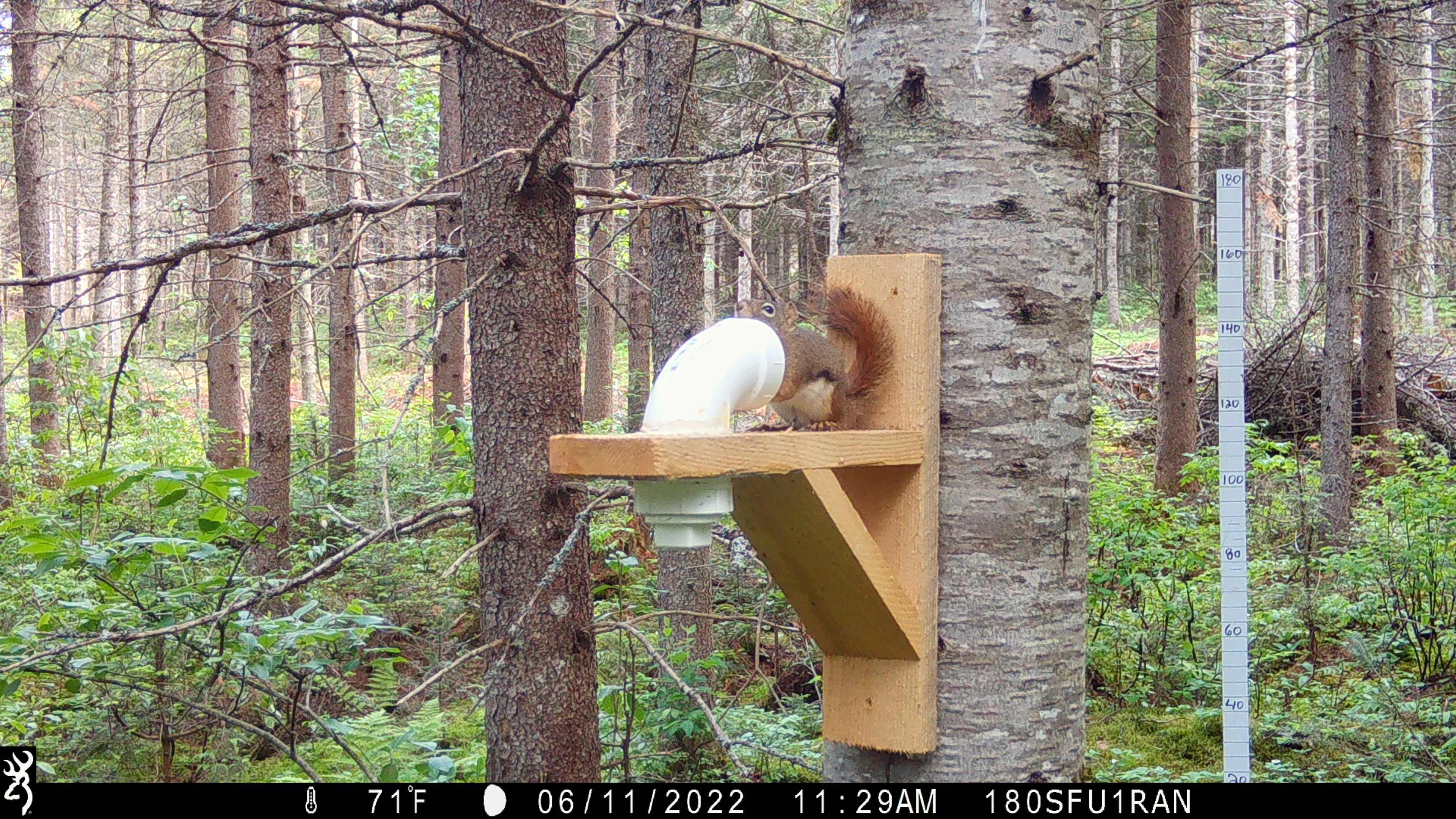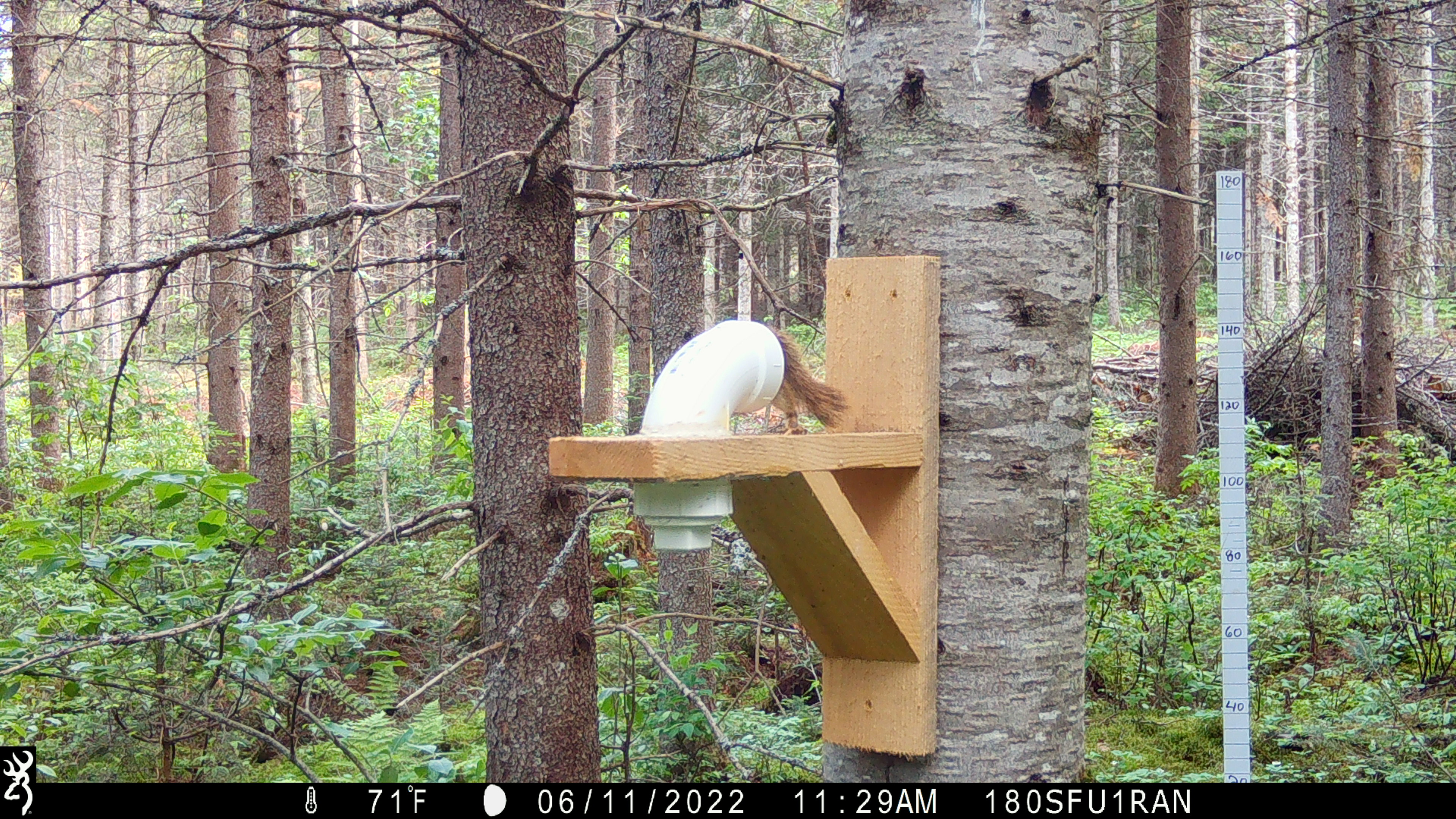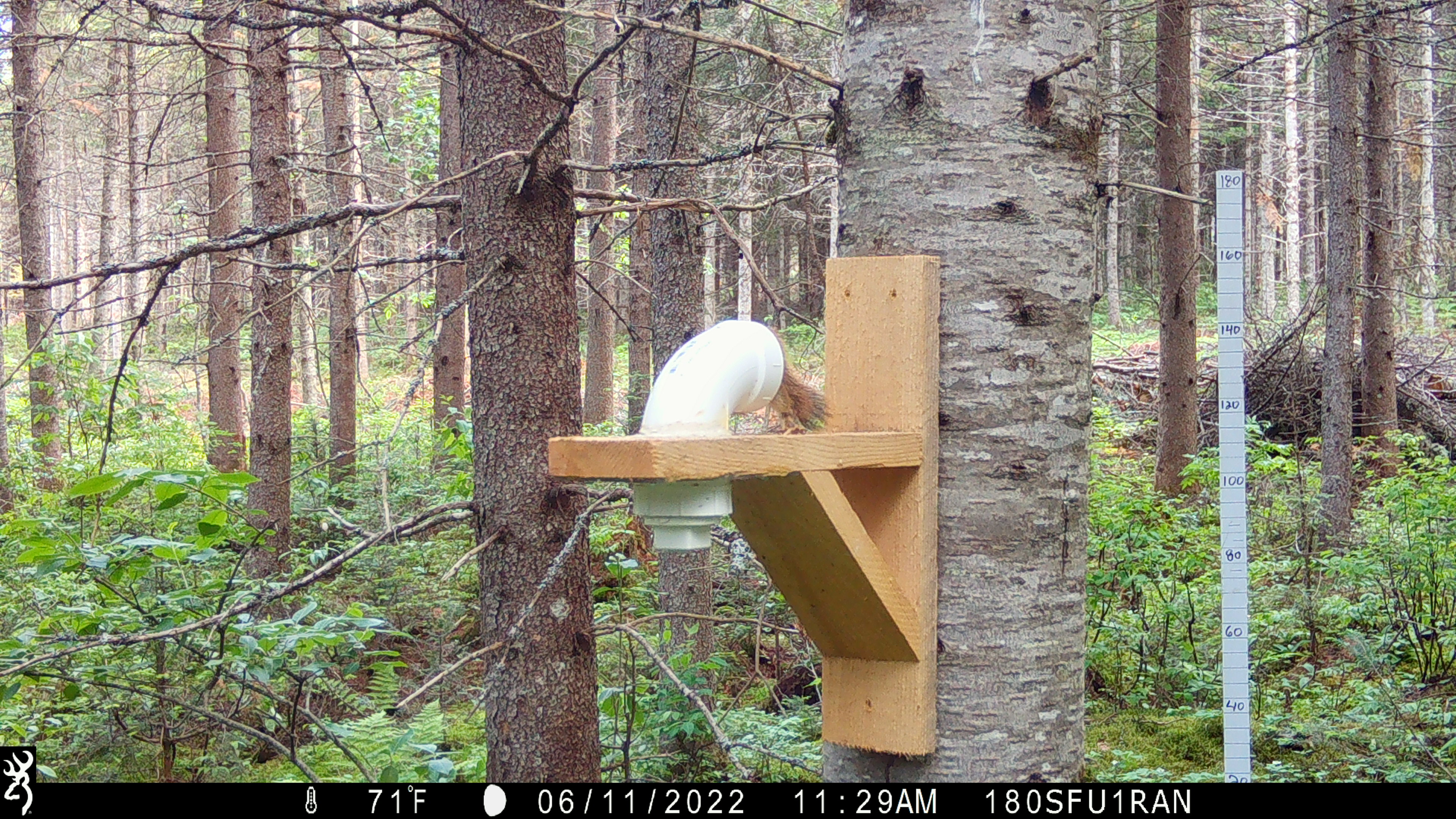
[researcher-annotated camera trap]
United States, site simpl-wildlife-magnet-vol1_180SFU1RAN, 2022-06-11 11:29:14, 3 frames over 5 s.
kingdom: Animalia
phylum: Chordata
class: Mammalia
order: Rodentia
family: Sciuridae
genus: Tamiasciurus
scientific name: Tamiasciurus hudsonicus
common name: red squirrel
Red squirrel (Tamiasciurus hudsonicus).